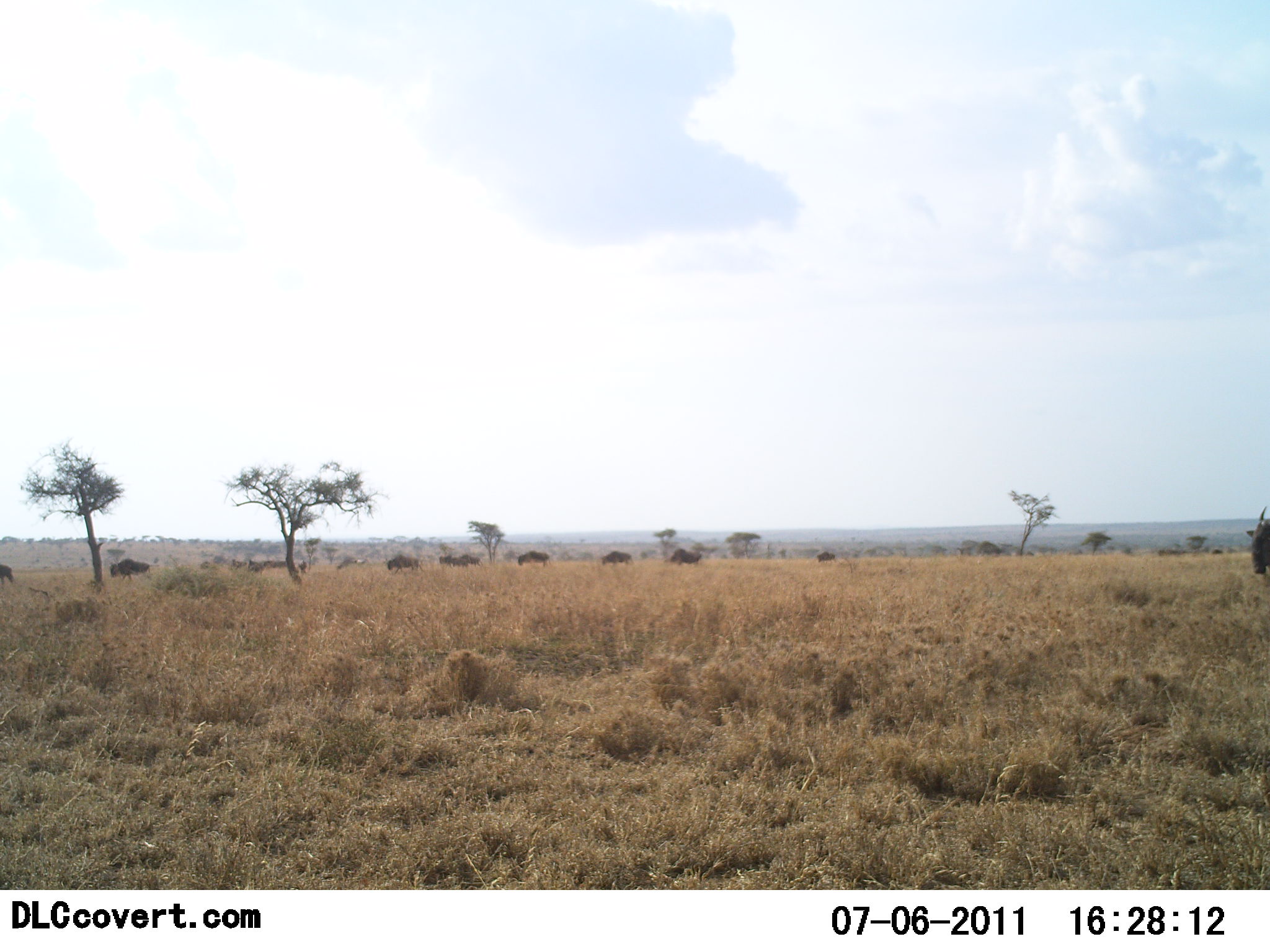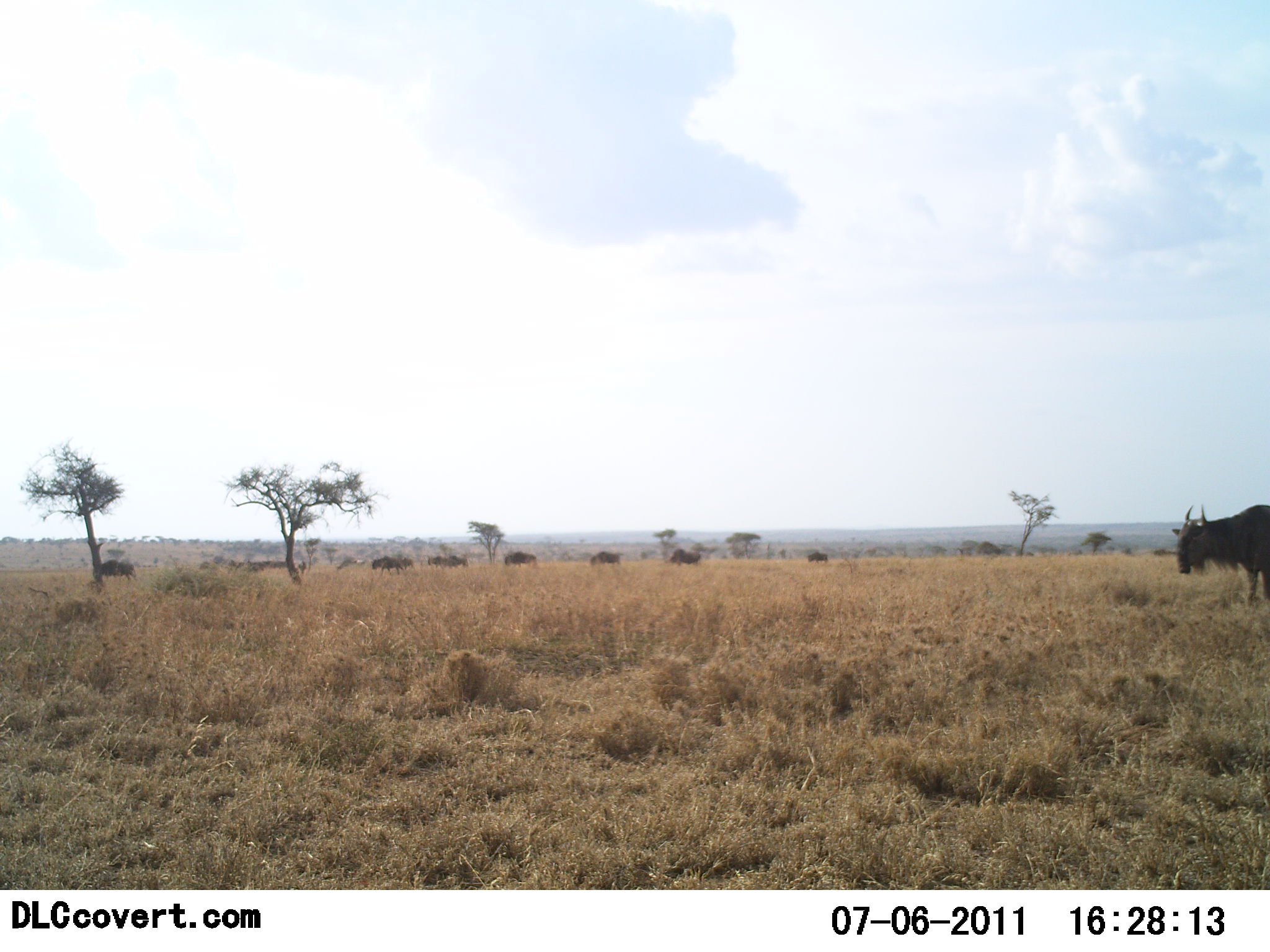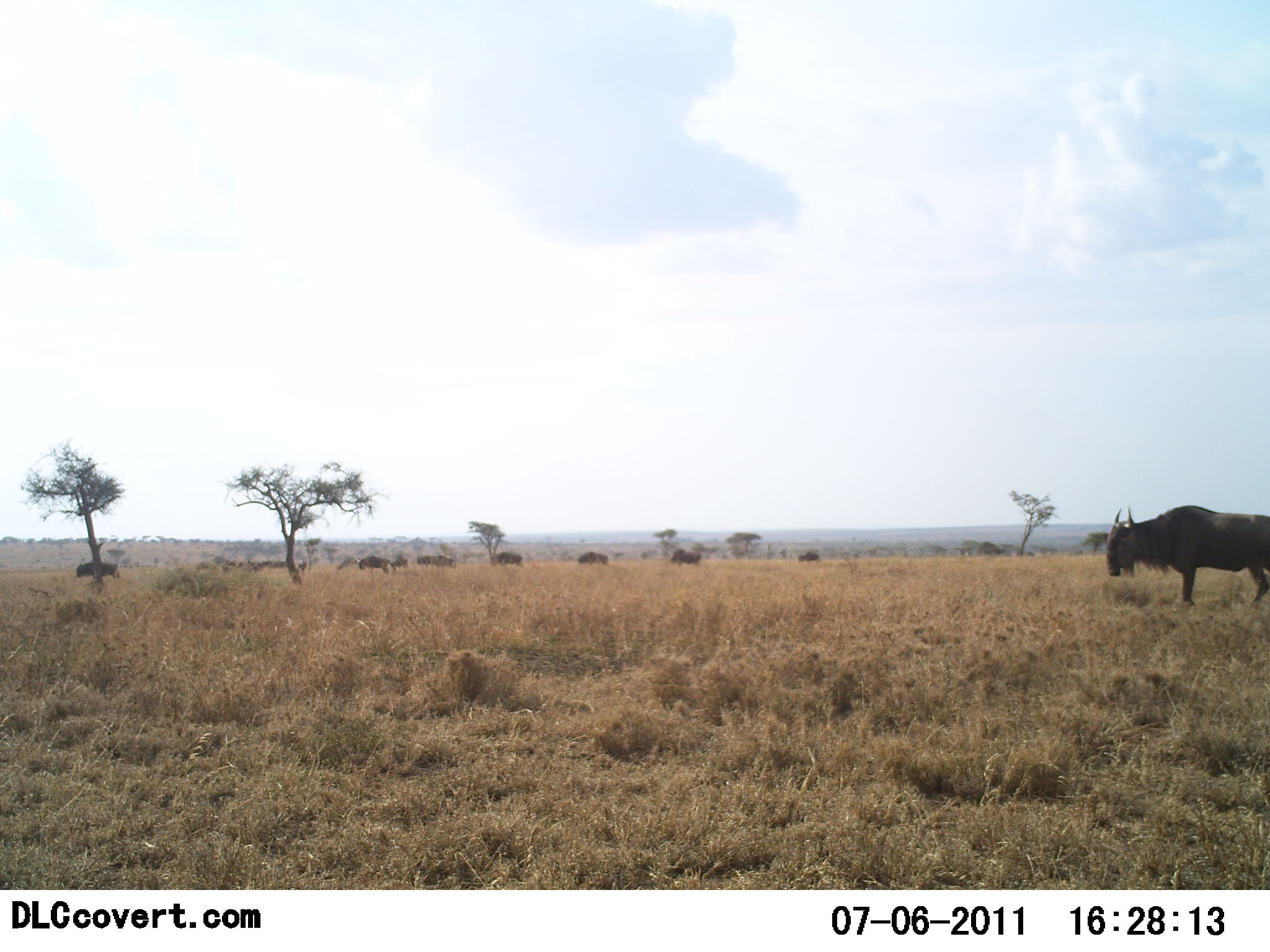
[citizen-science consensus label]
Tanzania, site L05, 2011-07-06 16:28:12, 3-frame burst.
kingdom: Animalia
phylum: Chordata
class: Mammalia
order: Artiodactyla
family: Bovidae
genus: Connochaetes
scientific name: Connochaetes taurinus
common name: blue wildebeest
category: wildebeest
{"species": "wildebeest (blue wildebeest) (Connochaetes taurinus)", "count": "10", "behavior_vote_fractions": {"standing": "0%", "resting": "0%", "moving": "100%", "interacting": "0%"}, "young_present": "0%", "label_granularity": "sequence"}